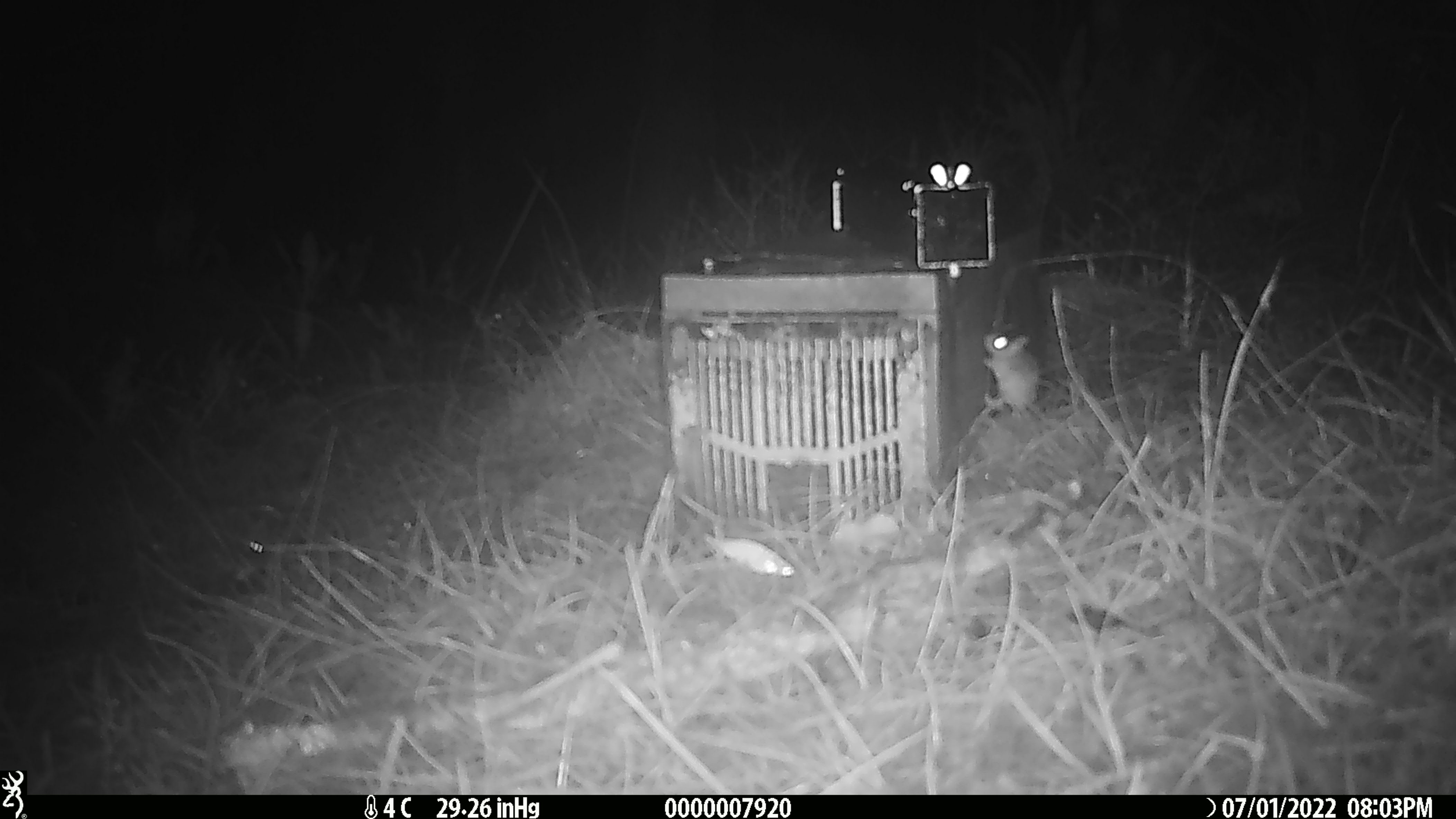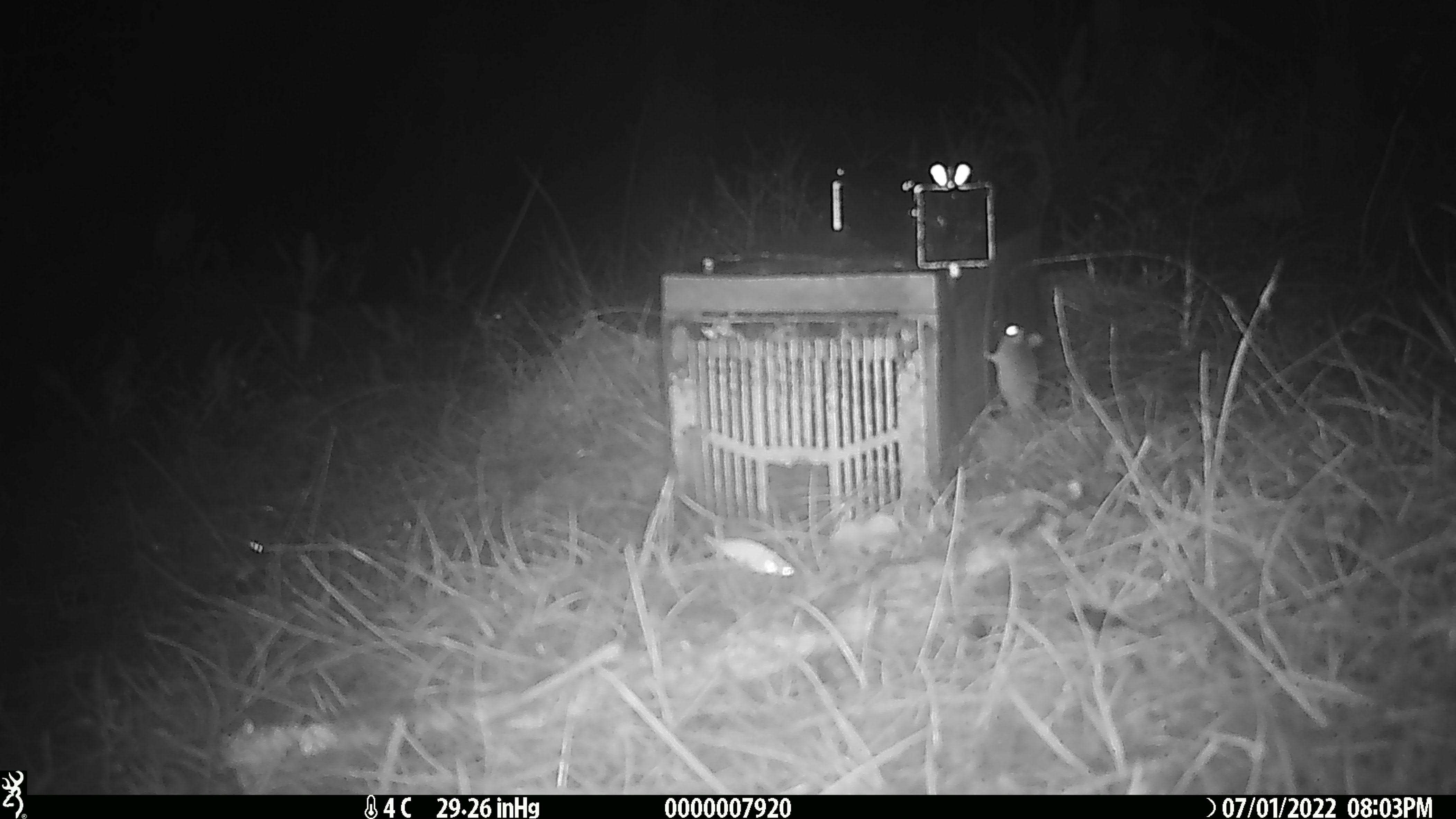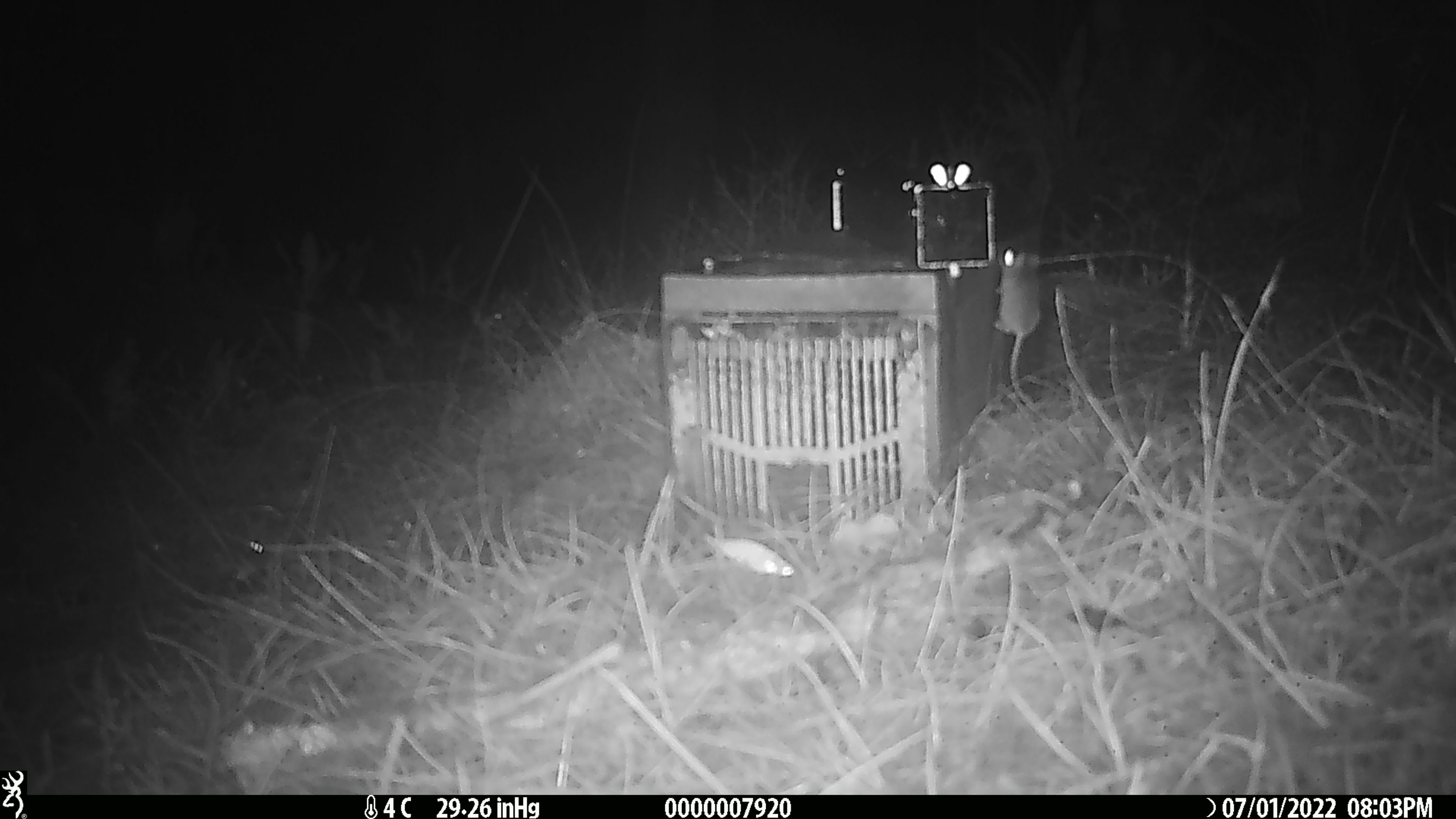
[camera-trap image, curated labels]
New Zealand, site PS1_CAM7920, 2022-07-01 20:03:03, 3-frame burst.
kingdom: Animalia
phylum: Chordata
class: Mammalia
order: Rodentia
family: Muridae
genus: Mus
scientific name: Mus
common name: mouse